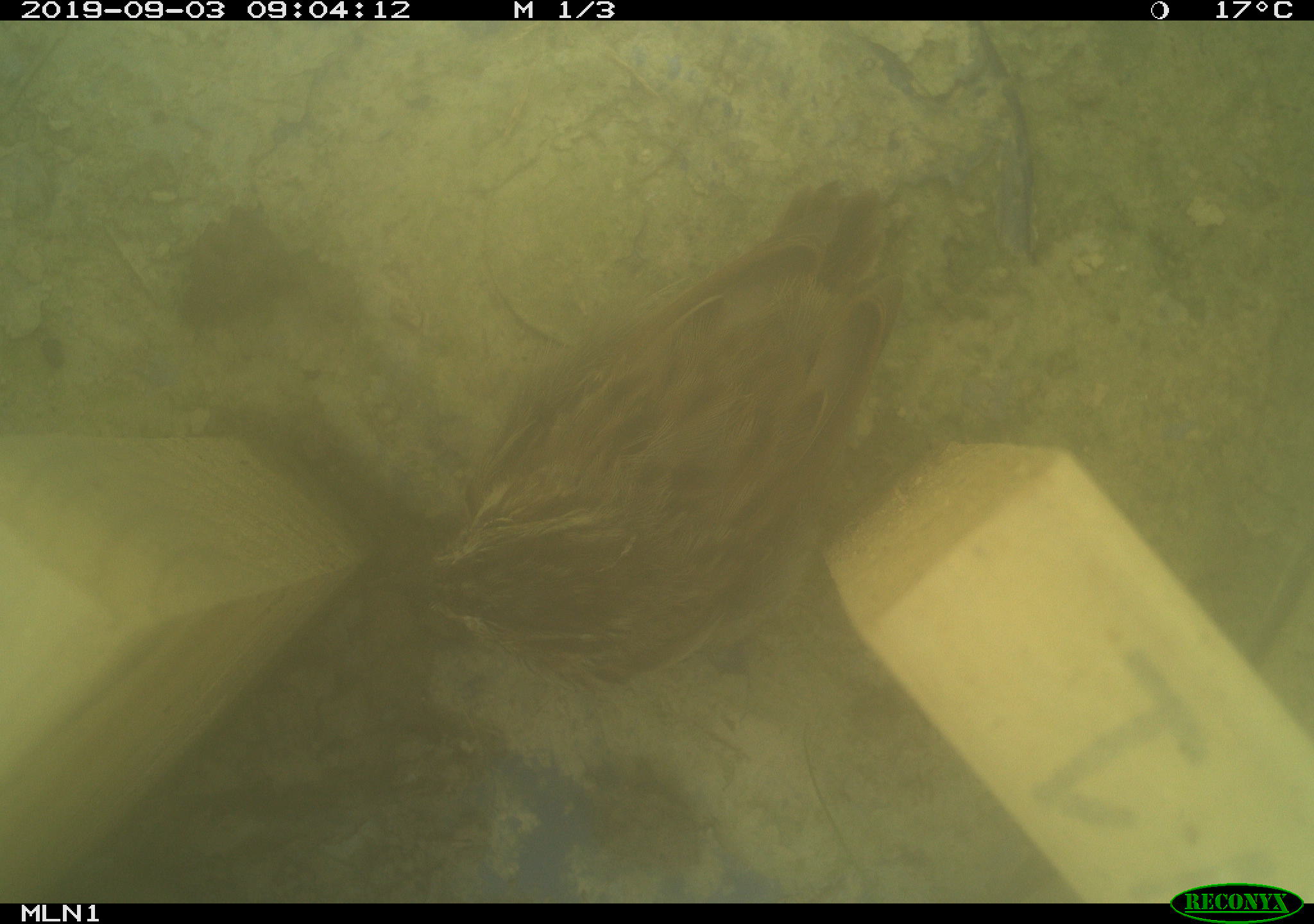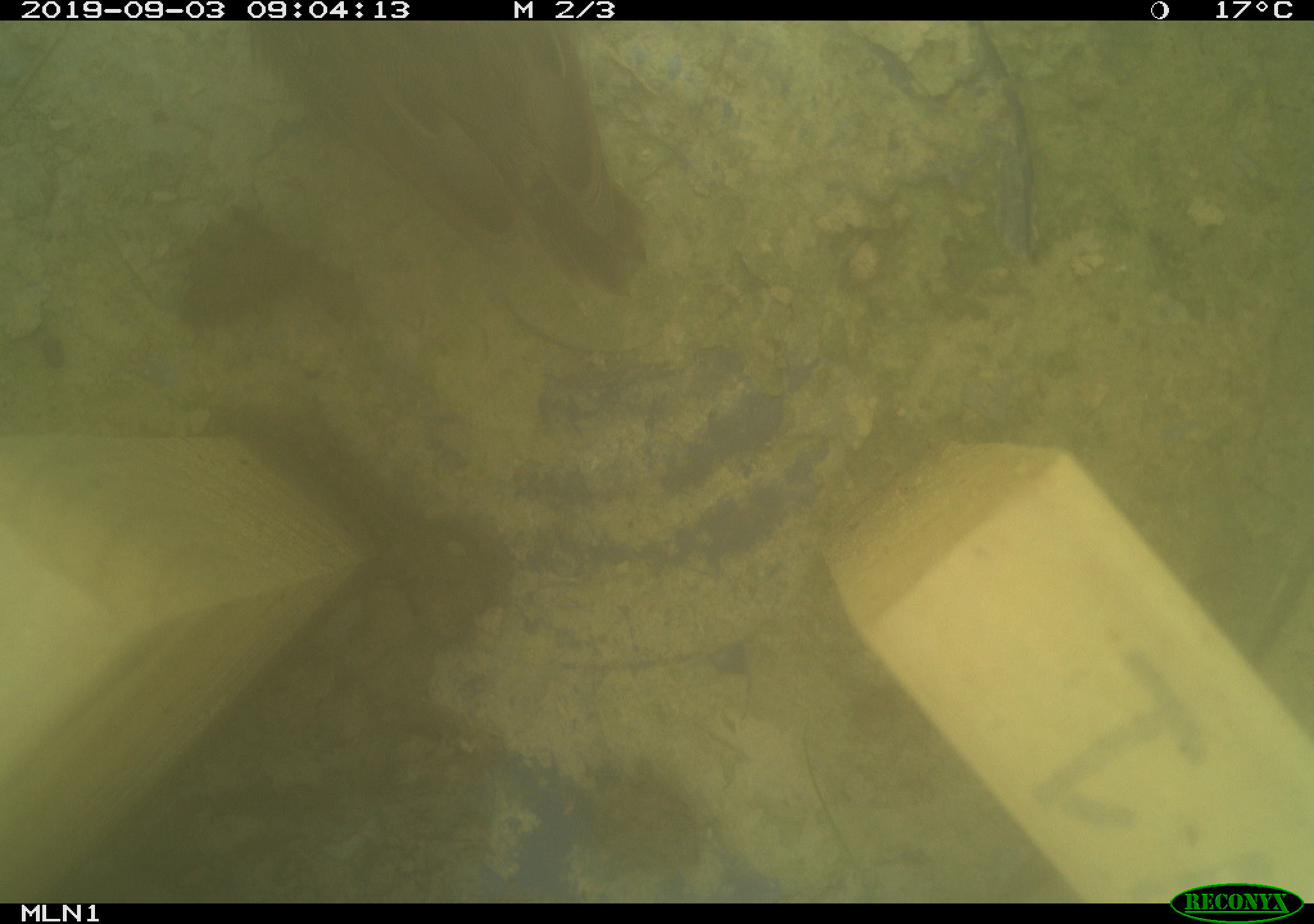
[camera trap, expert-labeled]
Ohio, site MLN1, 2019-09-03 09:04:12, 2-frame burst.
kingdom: Animalia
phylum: Chordata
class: Aves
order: Passeriformes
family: Passerellidae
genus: Melospiza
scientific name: Melospiza melodia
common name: song sparrow